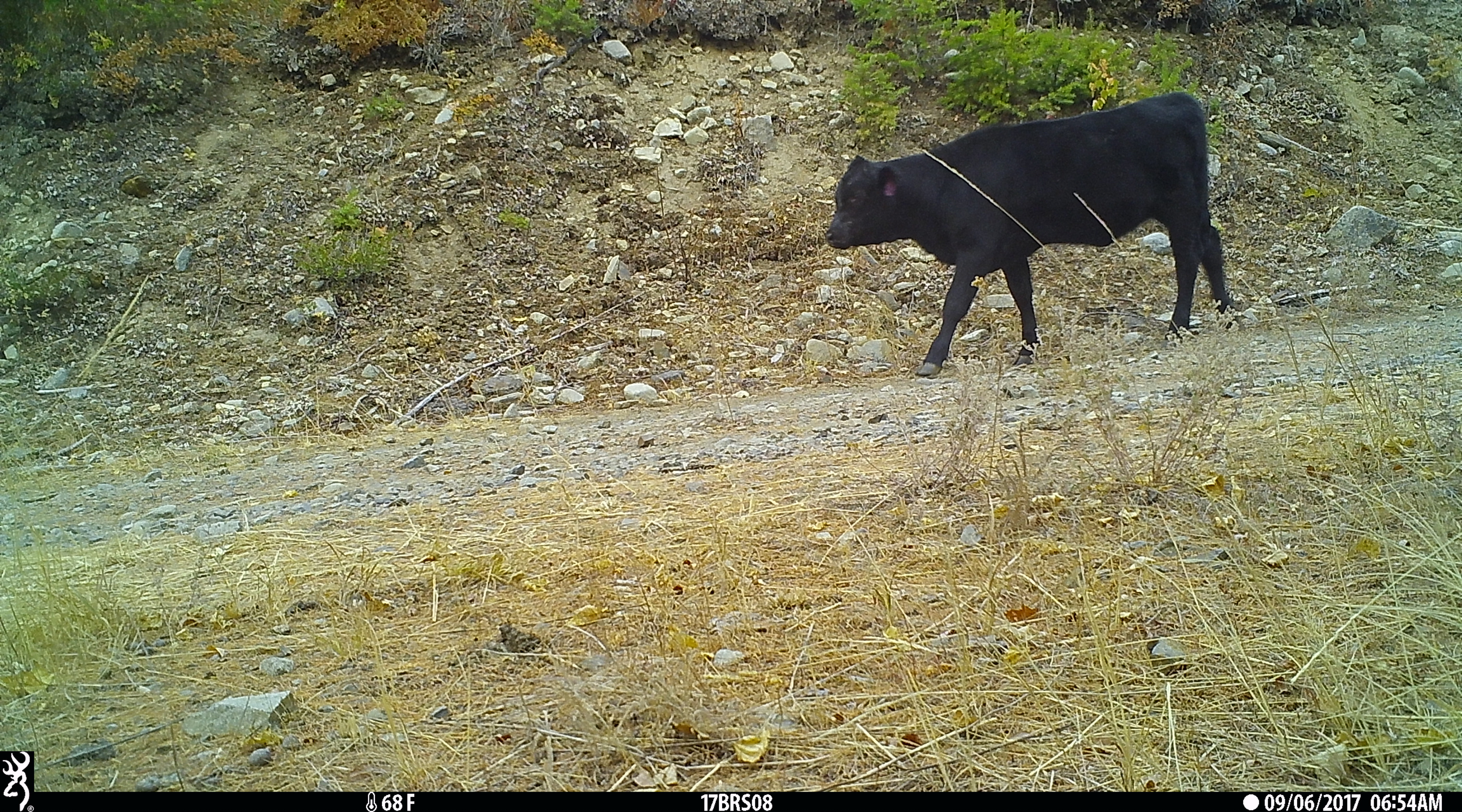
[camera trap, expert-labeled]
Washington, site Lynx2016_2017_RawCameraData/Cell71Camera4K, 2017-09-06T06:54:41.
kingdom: Animalia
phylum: Chordata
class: Mammalia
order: Artiodactyla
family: Bovidae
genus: Bos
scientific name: Bos taurus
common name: domestic cattle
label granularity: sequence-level